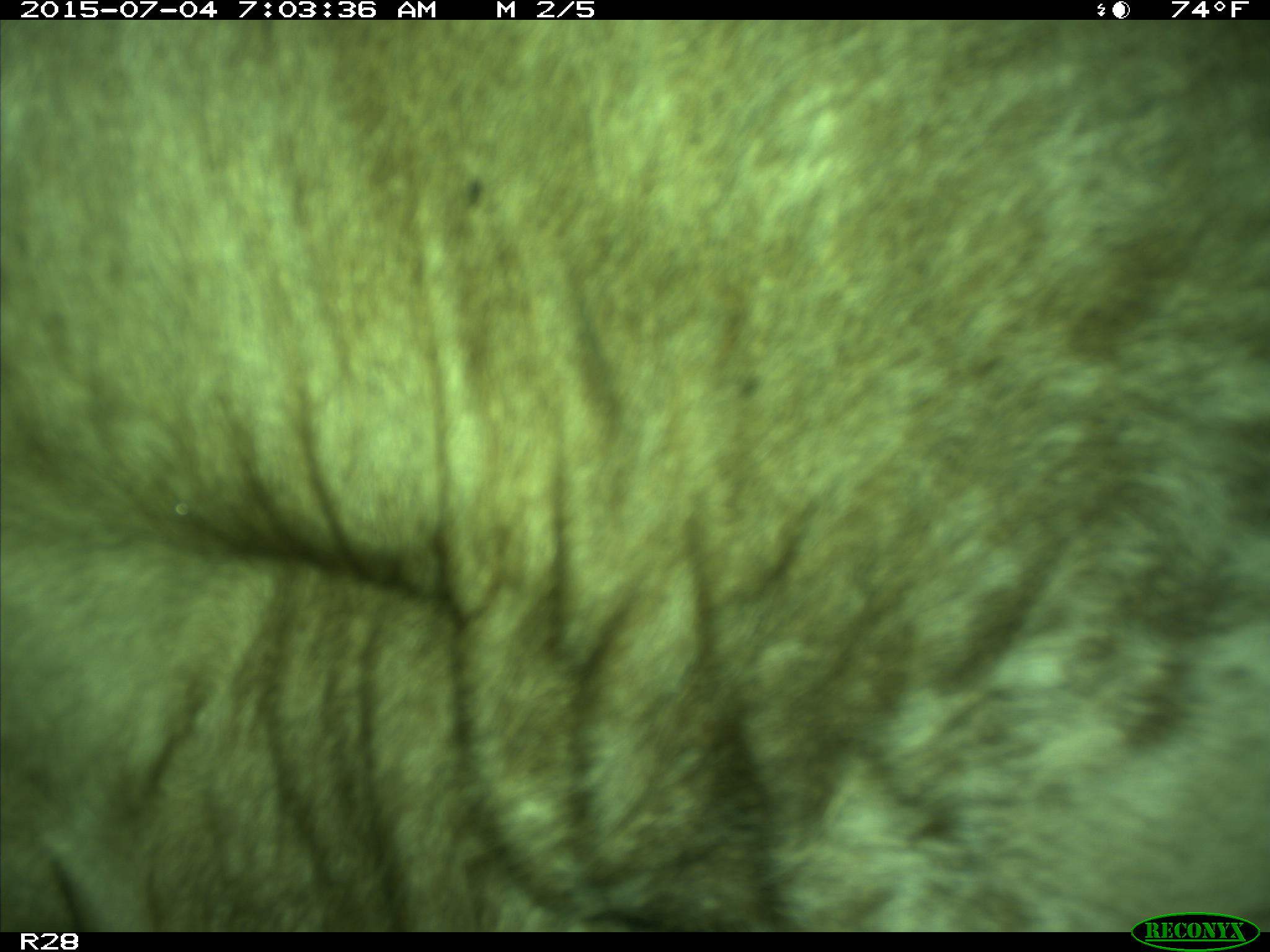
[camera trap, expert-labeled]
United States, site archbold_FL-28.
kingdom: Animalia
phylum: Chordata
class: Mammalia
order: Artiodactyla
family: Bovidae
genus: Bos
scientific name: Bos taurus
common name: domestic cow